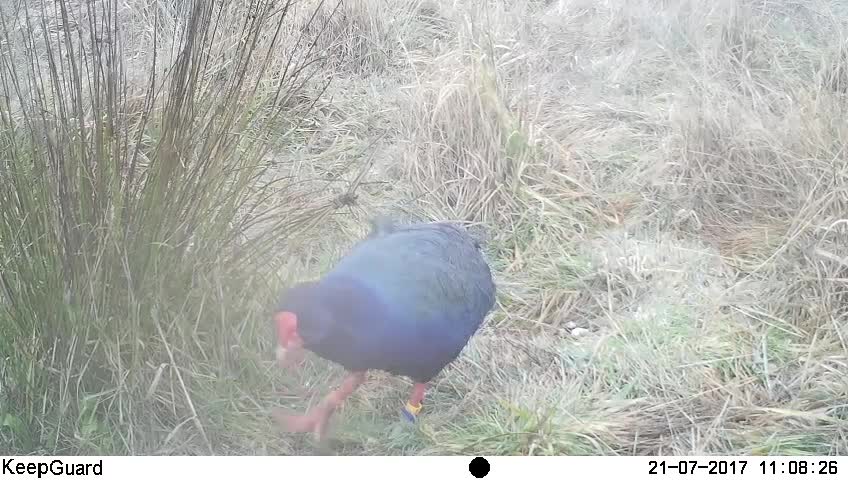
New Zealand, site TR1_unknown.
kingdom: Animalia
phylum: Chordata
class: Aves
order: Gruiformes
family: Rallidae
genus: Porphyrio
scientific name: Porphyrio mantelli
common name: takahe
Takahe (Porphyrio mantelli).